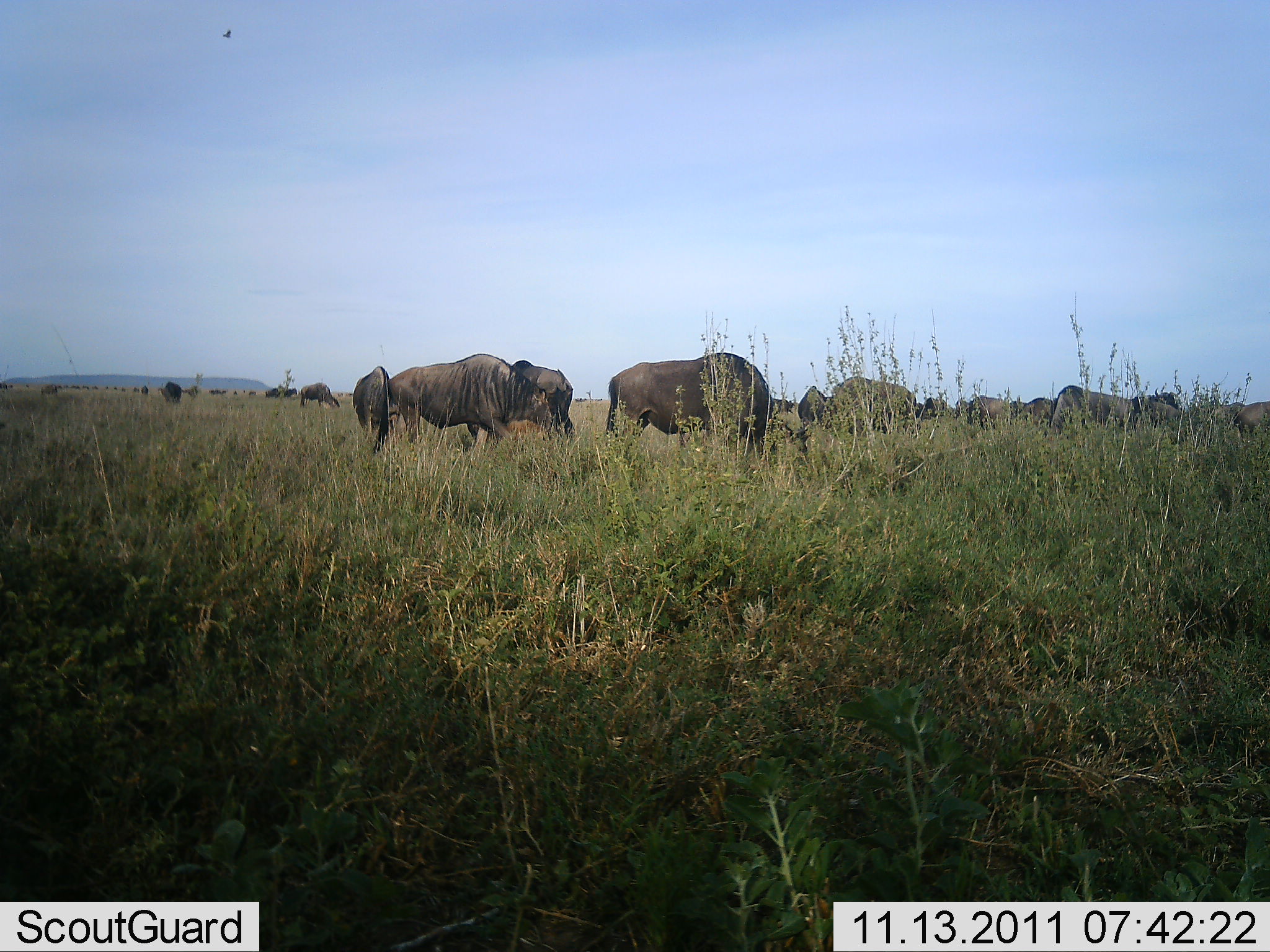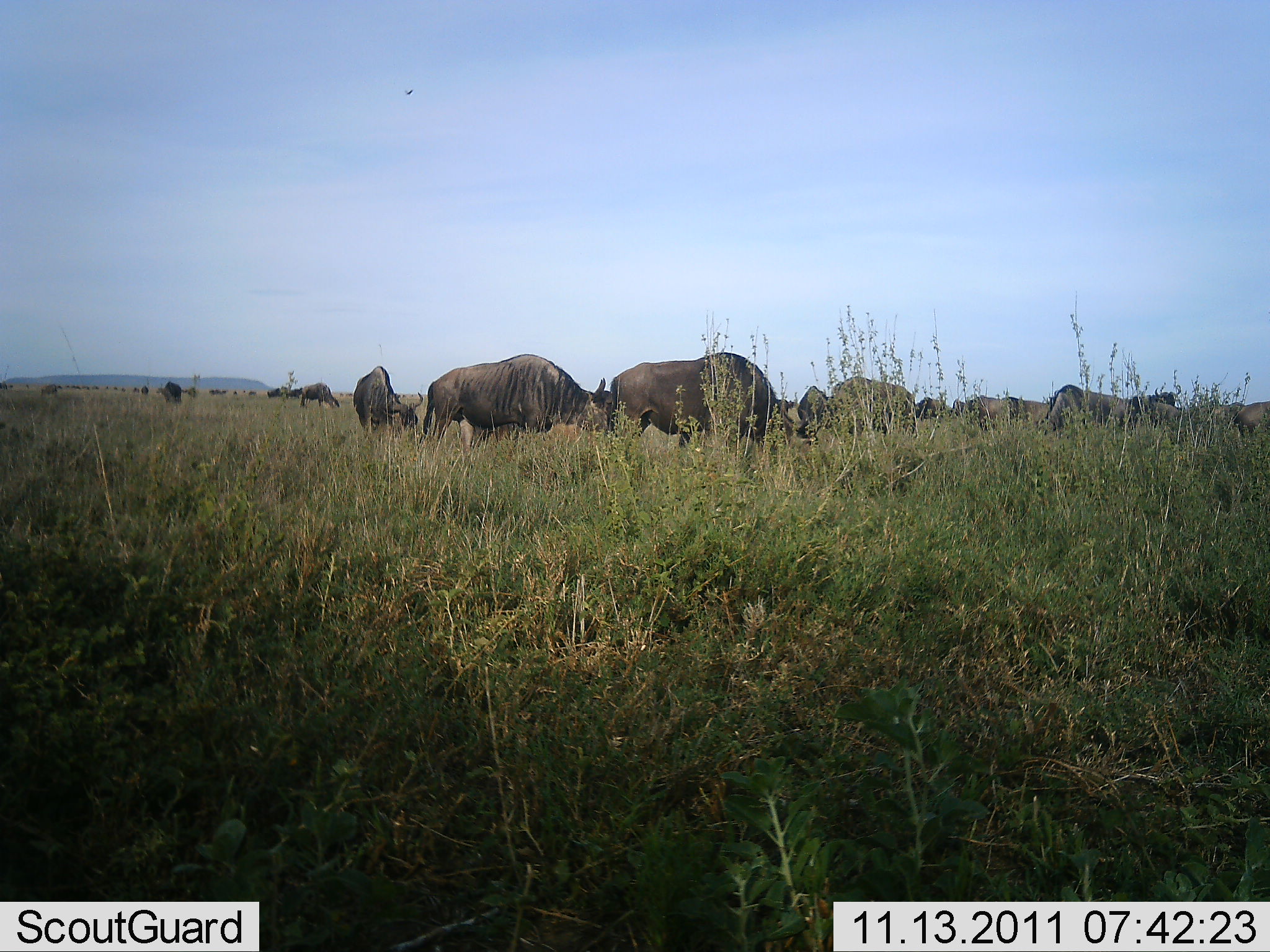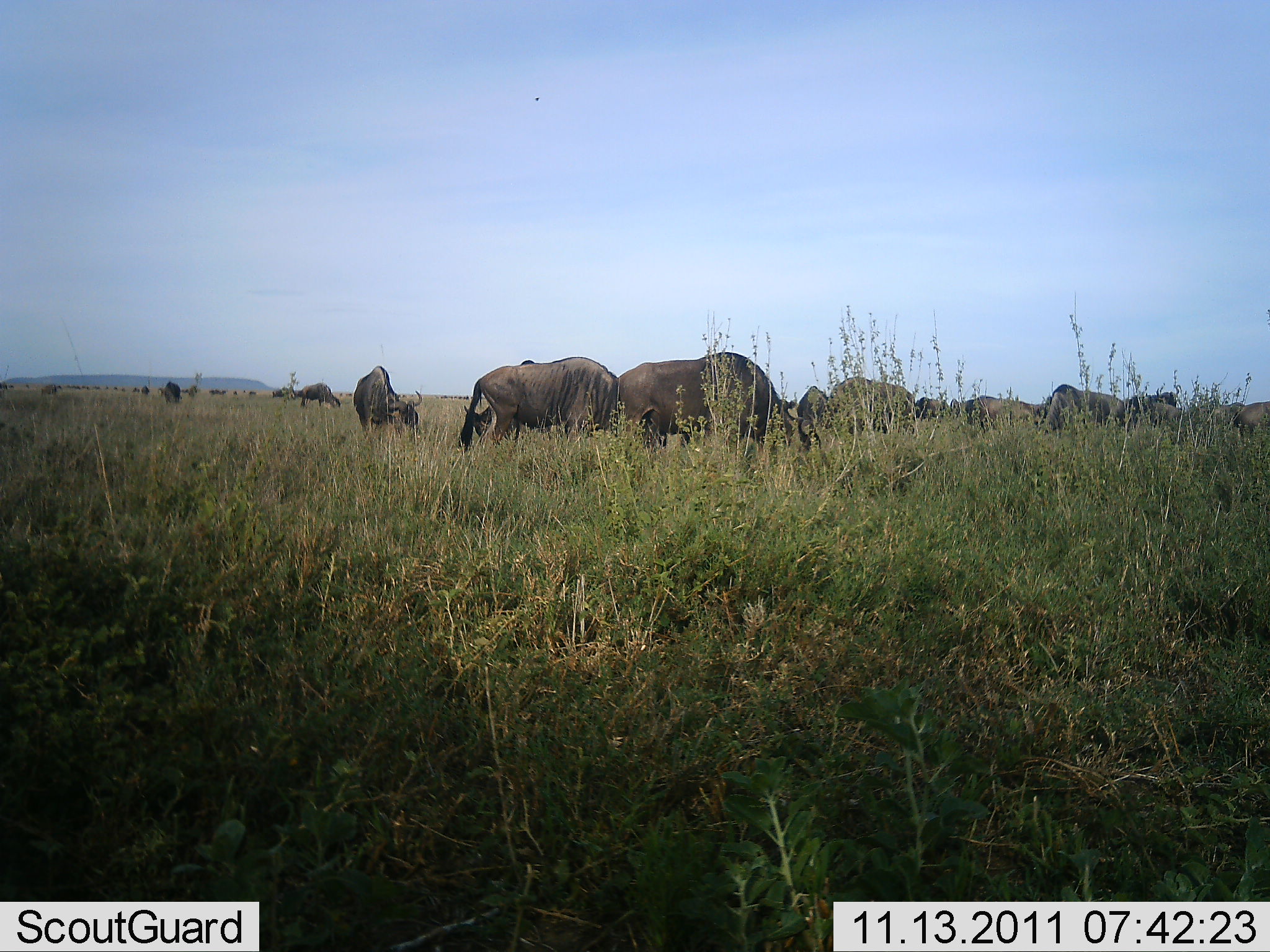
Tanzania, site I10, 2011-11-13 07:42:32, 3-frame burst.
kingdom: Animalia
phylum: Chordata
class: Mammalia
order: Artiodactyla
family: Bovidae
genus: Connochaetes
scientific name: Connochaetes taurinus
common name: blue wildebeest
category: wildebeest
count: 11-50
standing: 42%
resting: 0%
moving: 25%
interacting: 8%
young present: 0%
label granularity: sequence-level